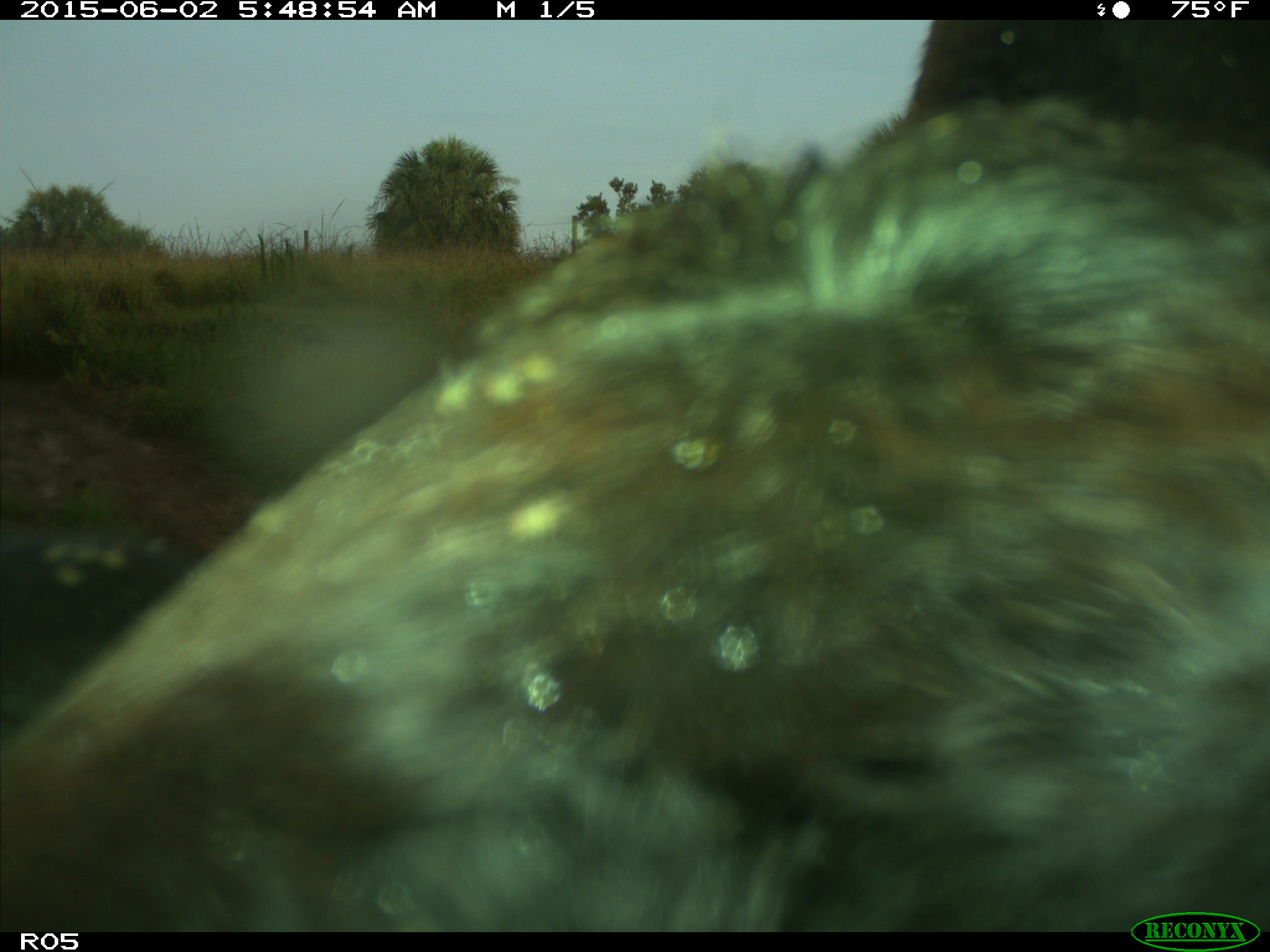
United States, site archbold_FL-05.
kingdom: Animalia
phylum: Chordata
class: Mammalia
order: Artiodactyla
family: Bovidae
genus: Bos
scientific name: Bos taurus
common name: domestic cow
Bos taurus (domestic cow).